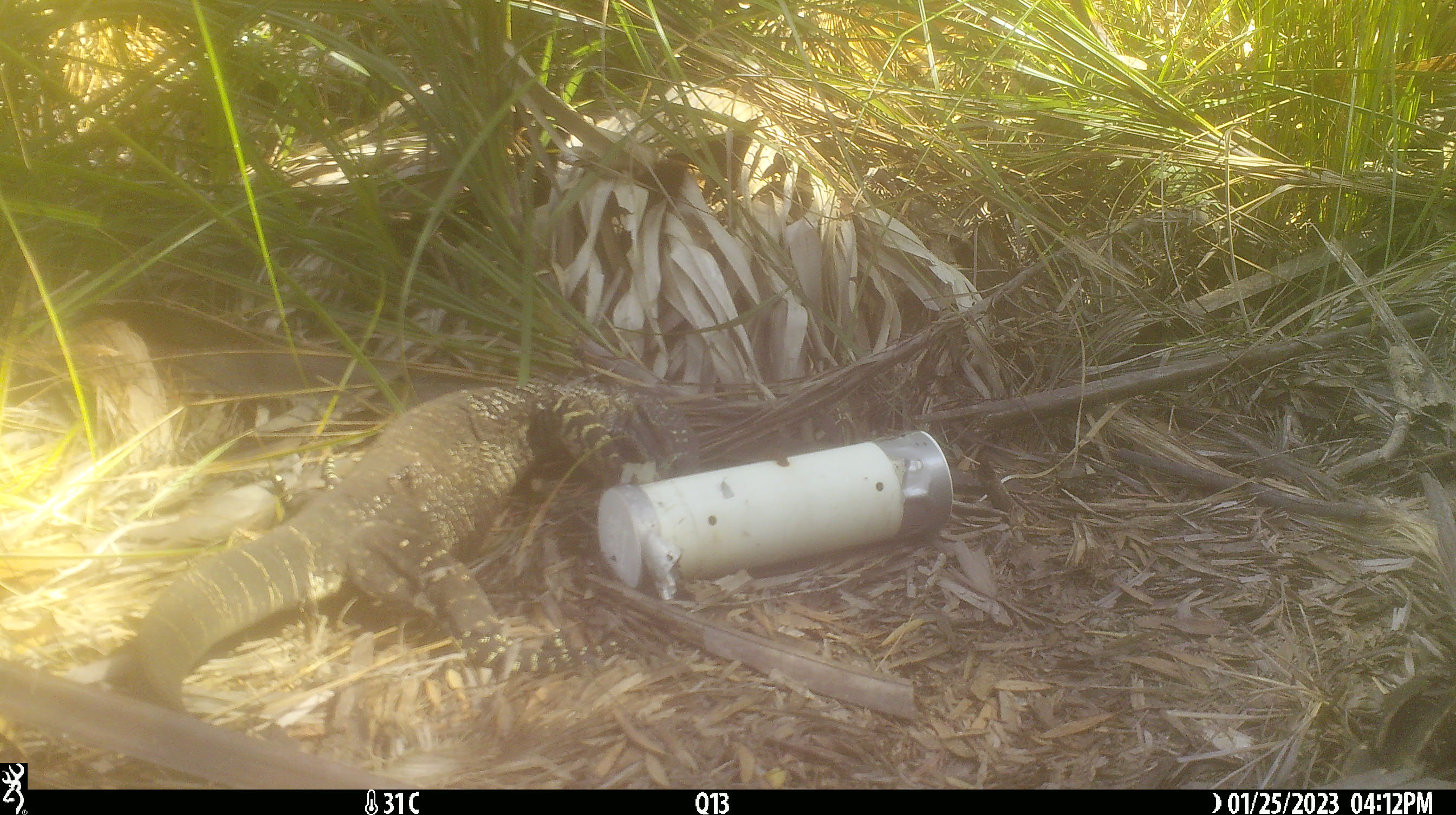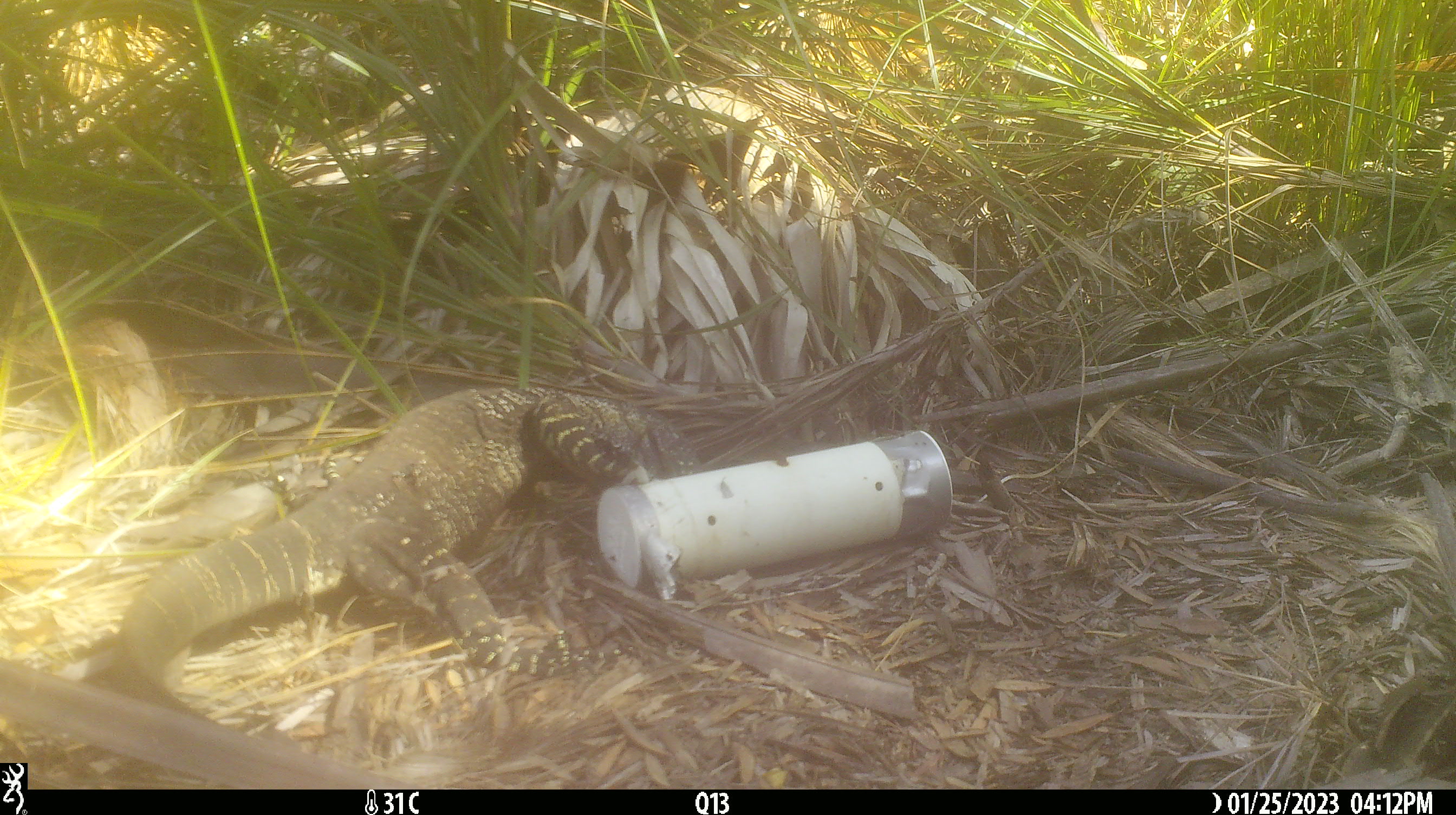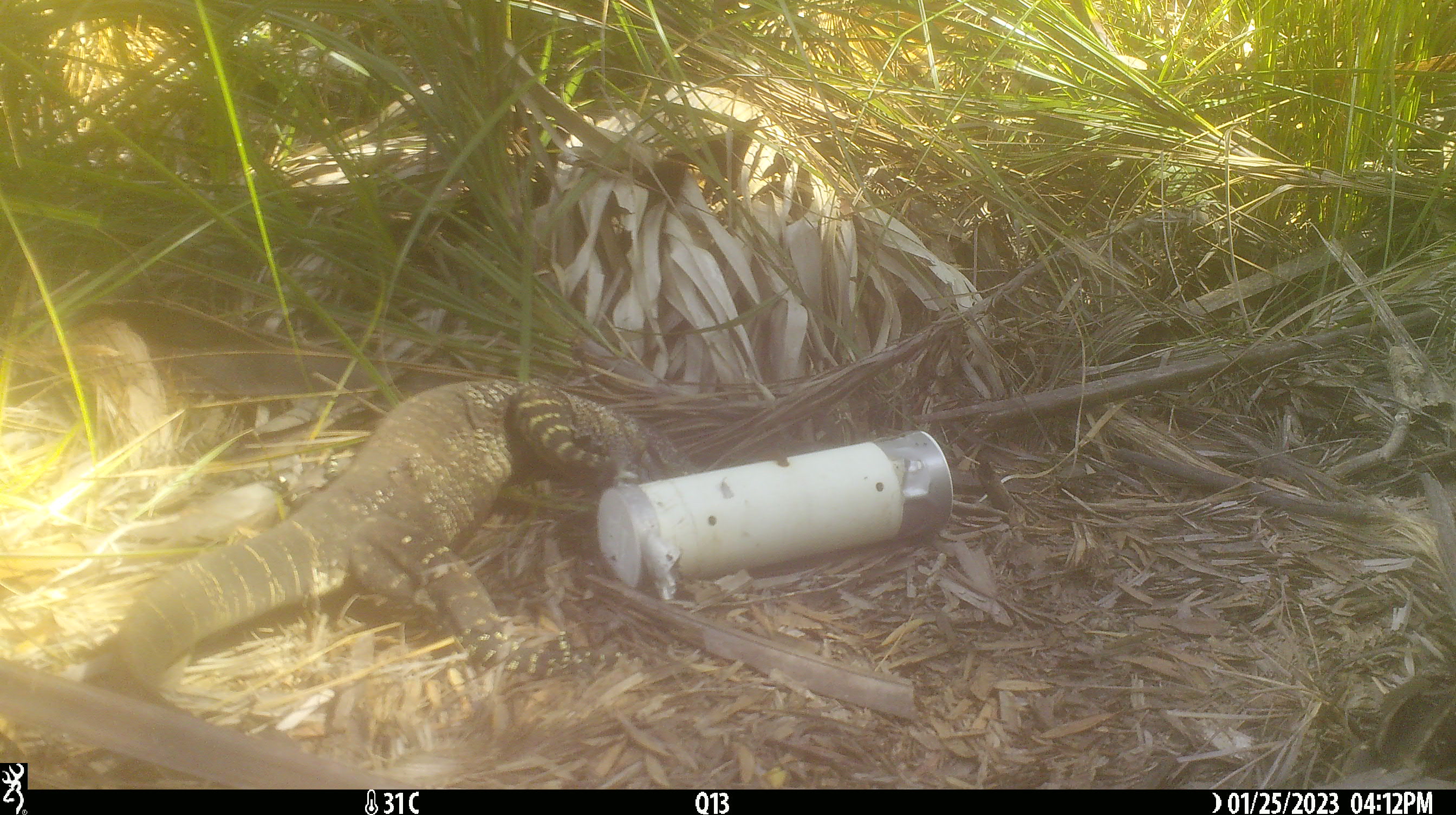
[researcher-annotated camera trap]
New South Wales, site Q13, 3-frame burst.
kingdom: Animalia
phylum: Chordata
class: Reptilia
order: Squamata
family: Varanidae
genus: Varanus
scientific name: Varanus varius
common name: lace monitor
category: goanna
Goanna (lace monitor) (Varanus varius).